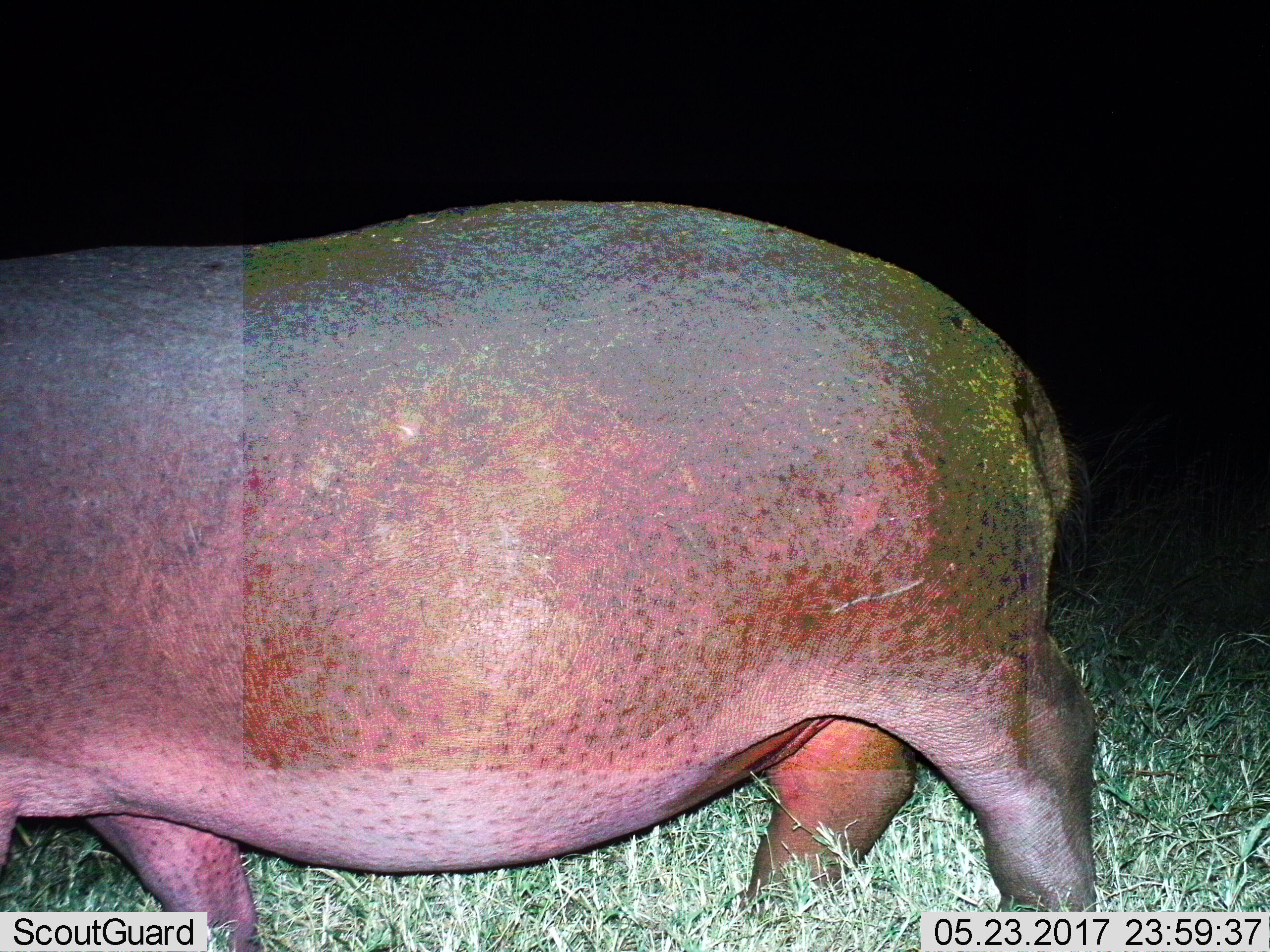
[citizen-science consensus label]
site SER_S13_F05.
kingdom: Animalia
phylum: Chordata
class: Mammalia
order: Artiodactyla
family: Hippopotamidae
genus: Hippopotamus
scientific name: Hippopotamus amphibius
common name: hippopotamus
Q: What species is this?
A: Hippopotamus (Hippopotamus amphibius).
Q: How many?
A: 1.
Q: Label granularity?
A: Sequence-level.